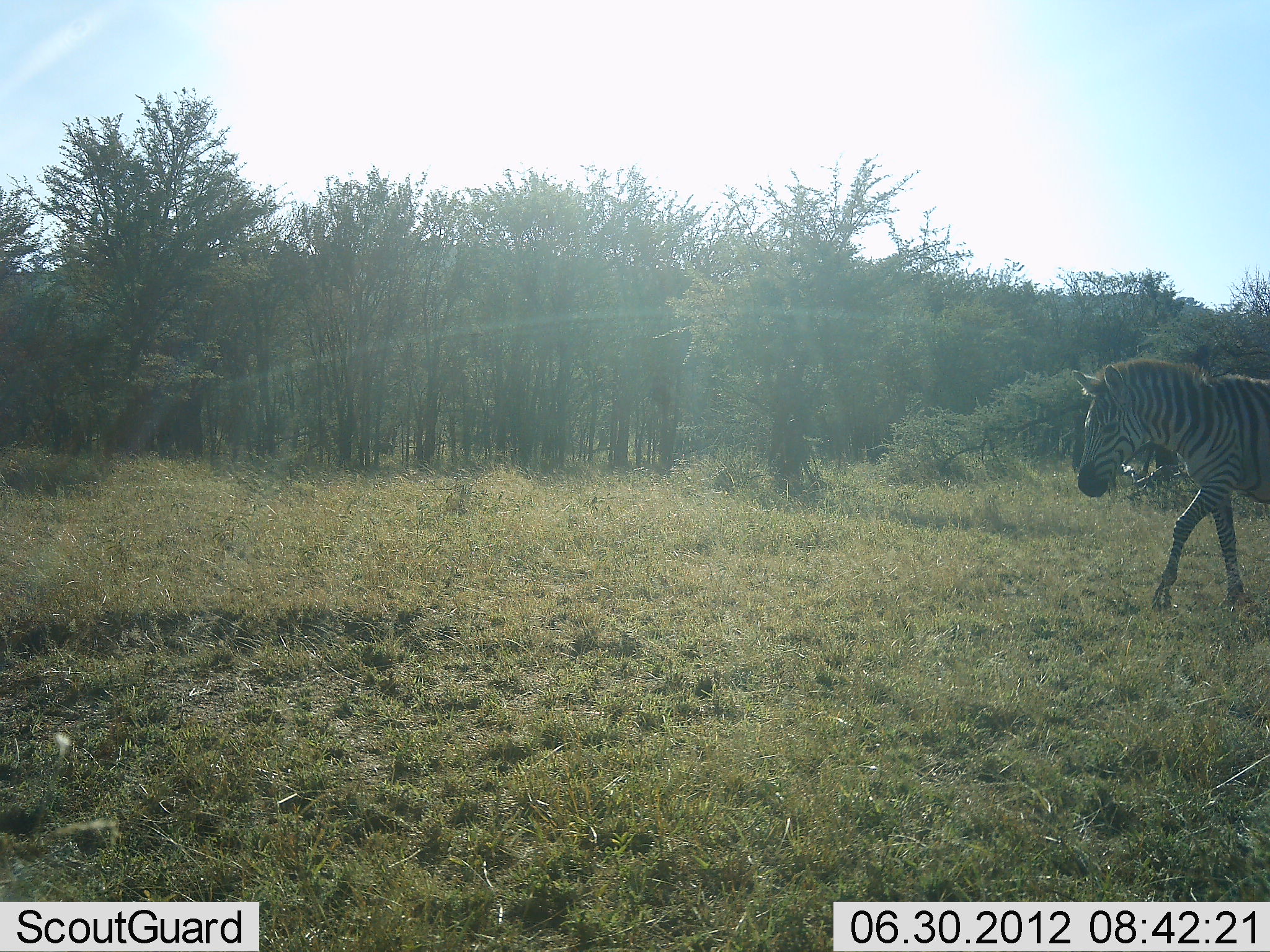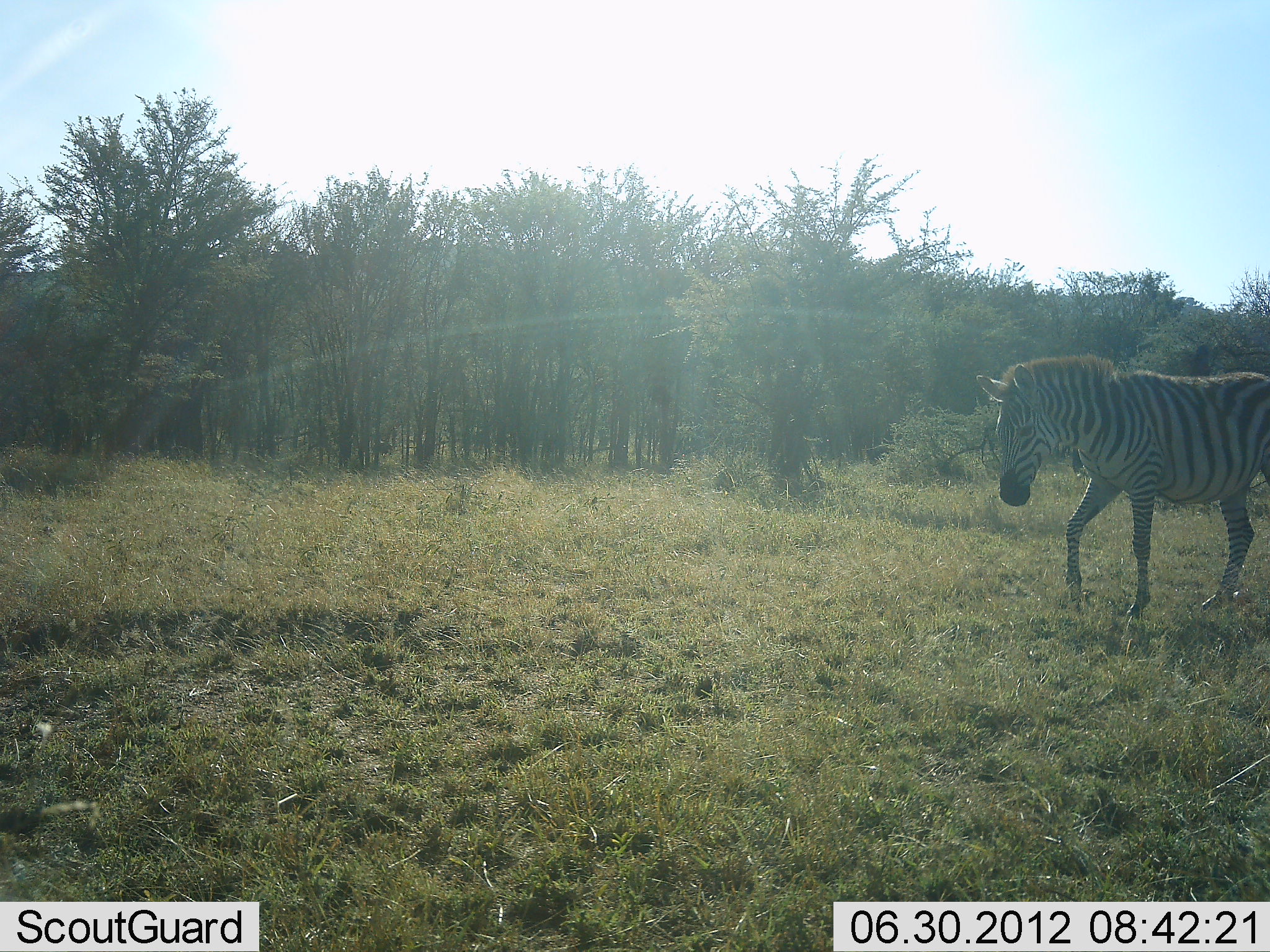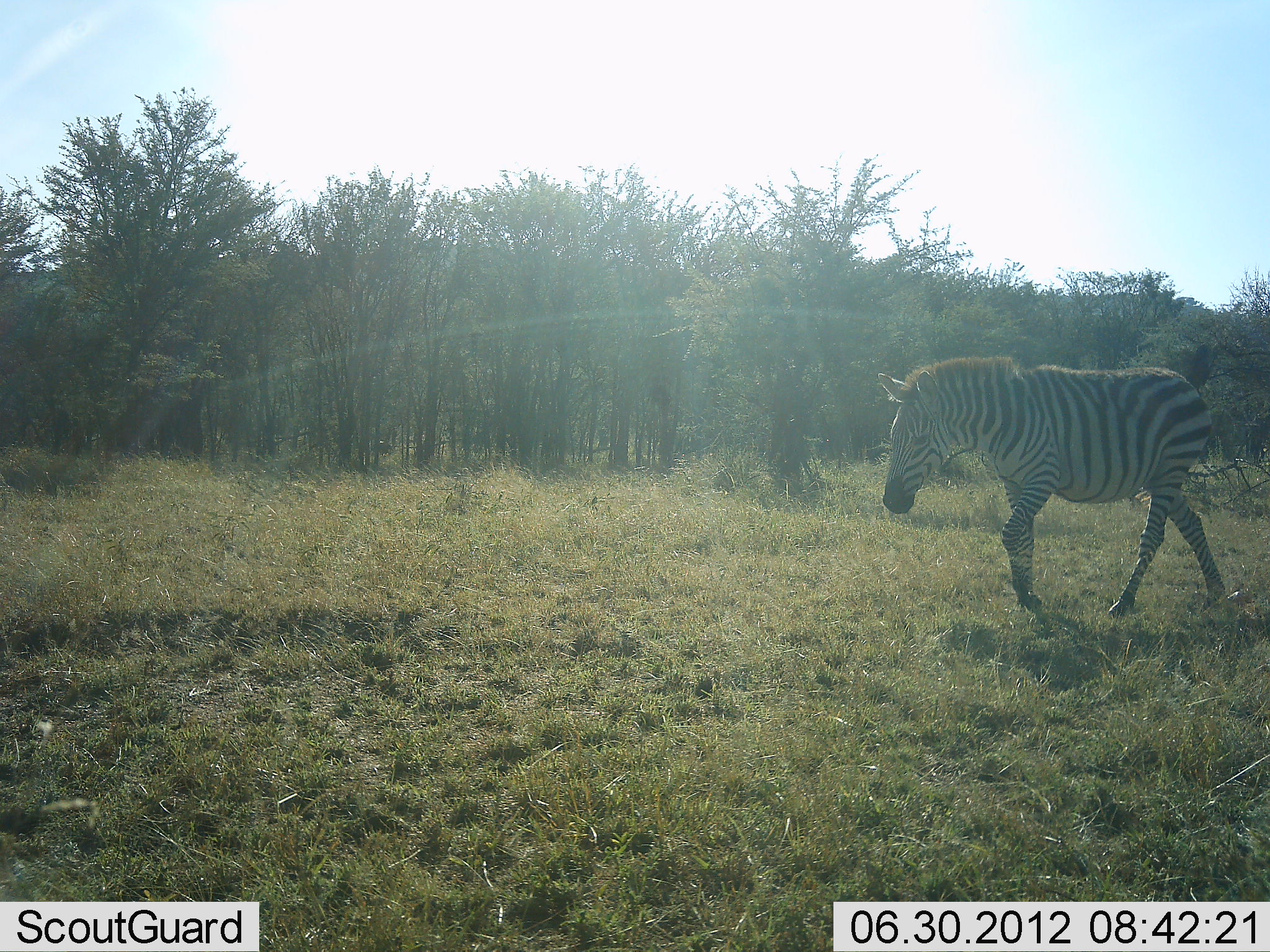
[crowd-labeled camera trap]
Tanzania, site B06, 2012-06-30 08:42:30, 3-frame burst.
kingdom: Animalia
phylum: Chordata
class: Mammalia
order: Perissodactyla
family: Equidae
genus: Equus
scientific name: Equus quagga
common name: plains zebra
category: zebra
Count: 1.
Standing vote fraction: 10%.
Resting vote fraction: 0%.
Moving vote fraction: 90%.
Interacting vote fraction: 0%.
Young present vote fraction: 0%.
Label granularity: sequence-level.